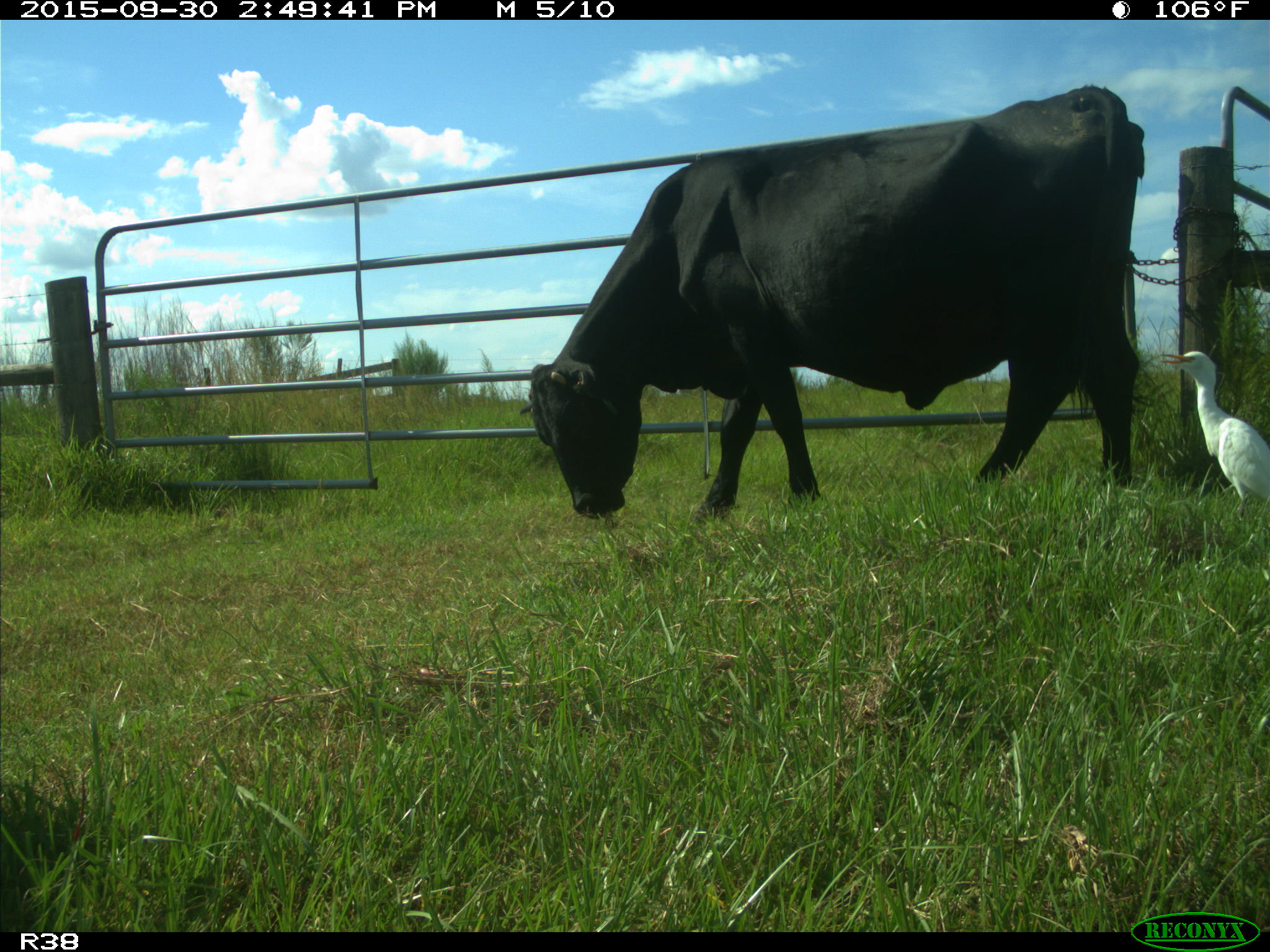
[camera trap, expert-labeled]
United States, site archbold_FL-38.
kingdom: Animalia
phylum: Chordata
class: Mammalia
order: Artiodactyla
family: Bovidae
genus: Bos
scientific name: Bos taurus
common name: domestic cow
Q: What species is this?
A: Bos taurus (domestic cow).